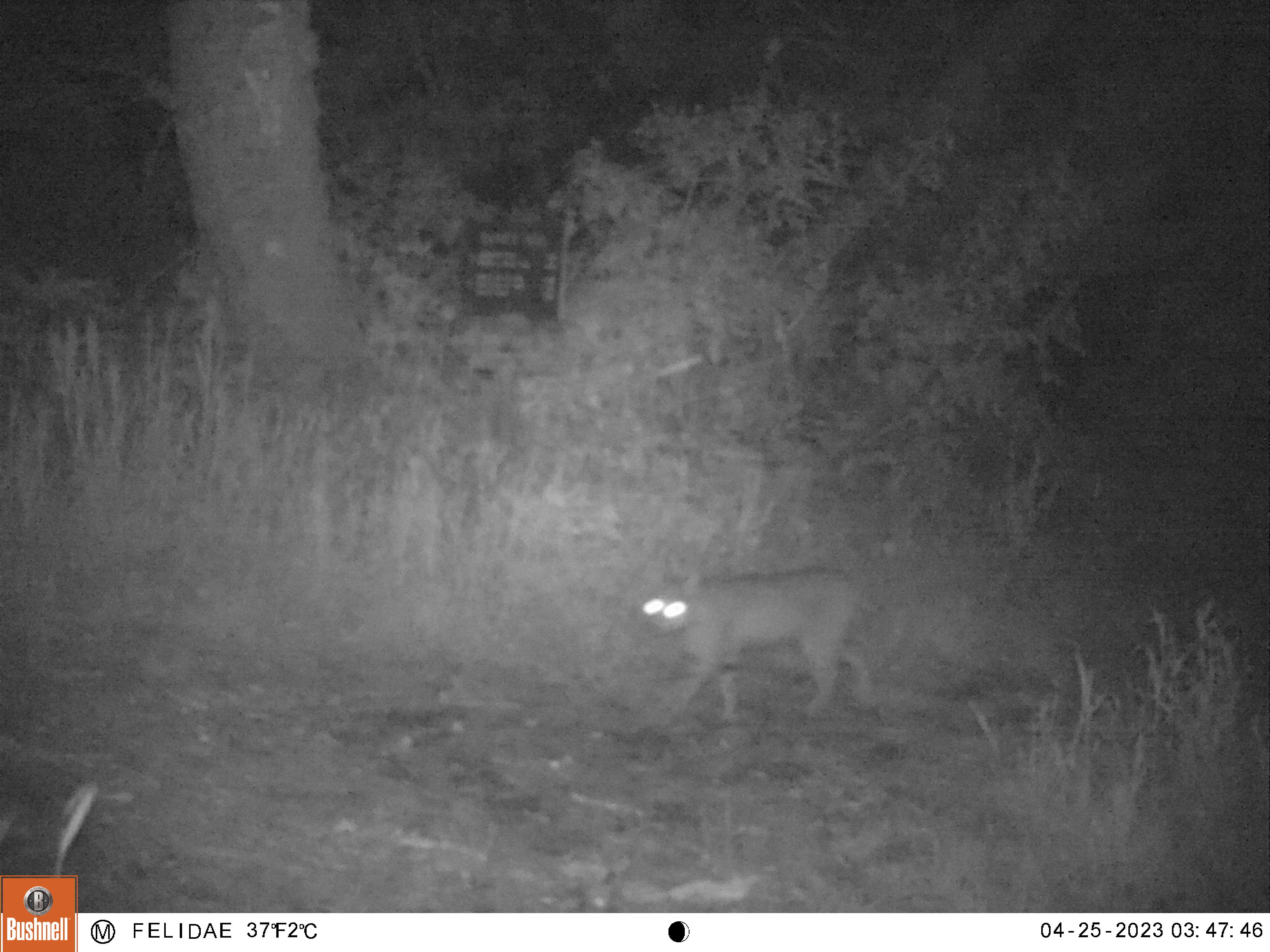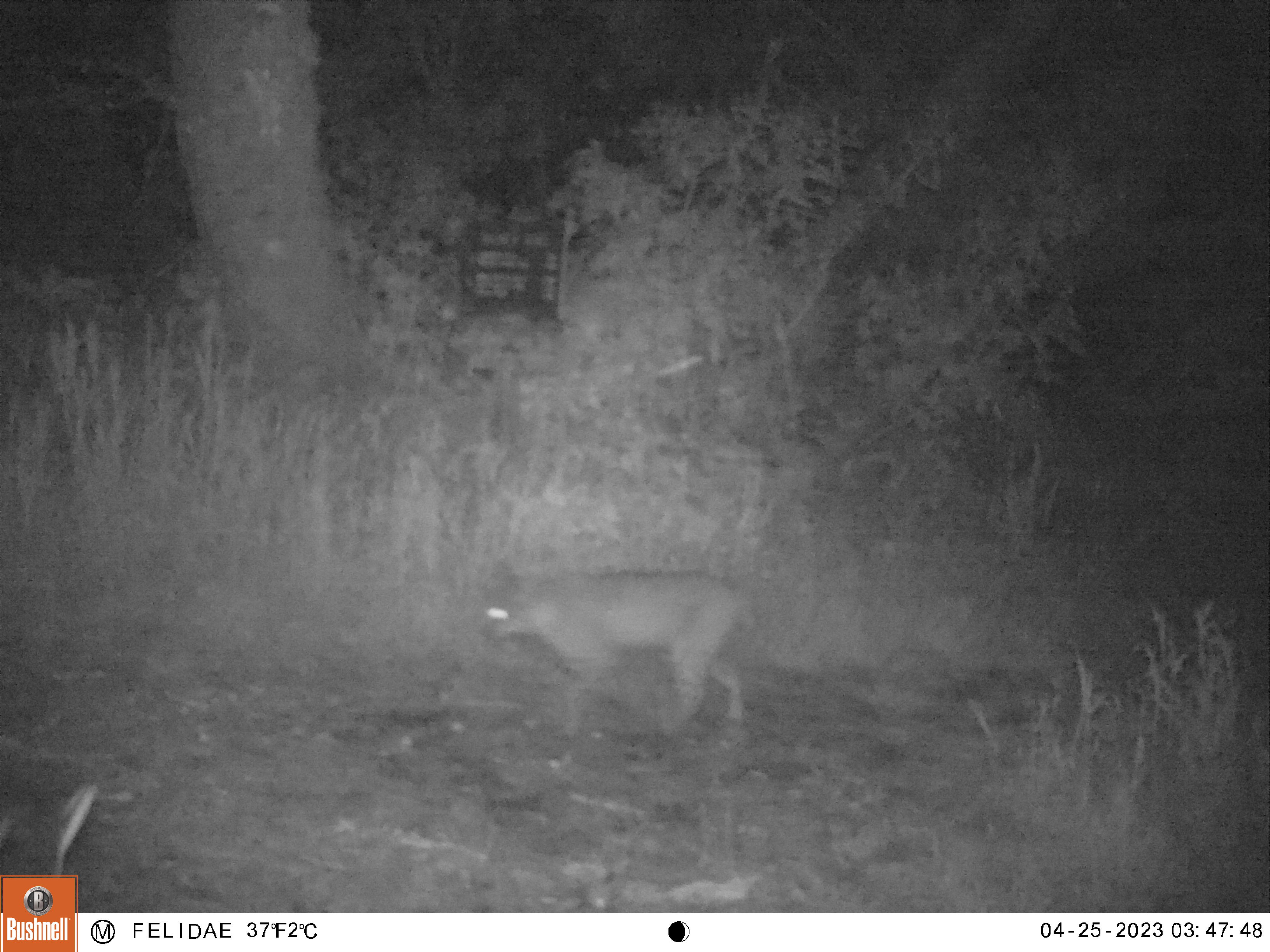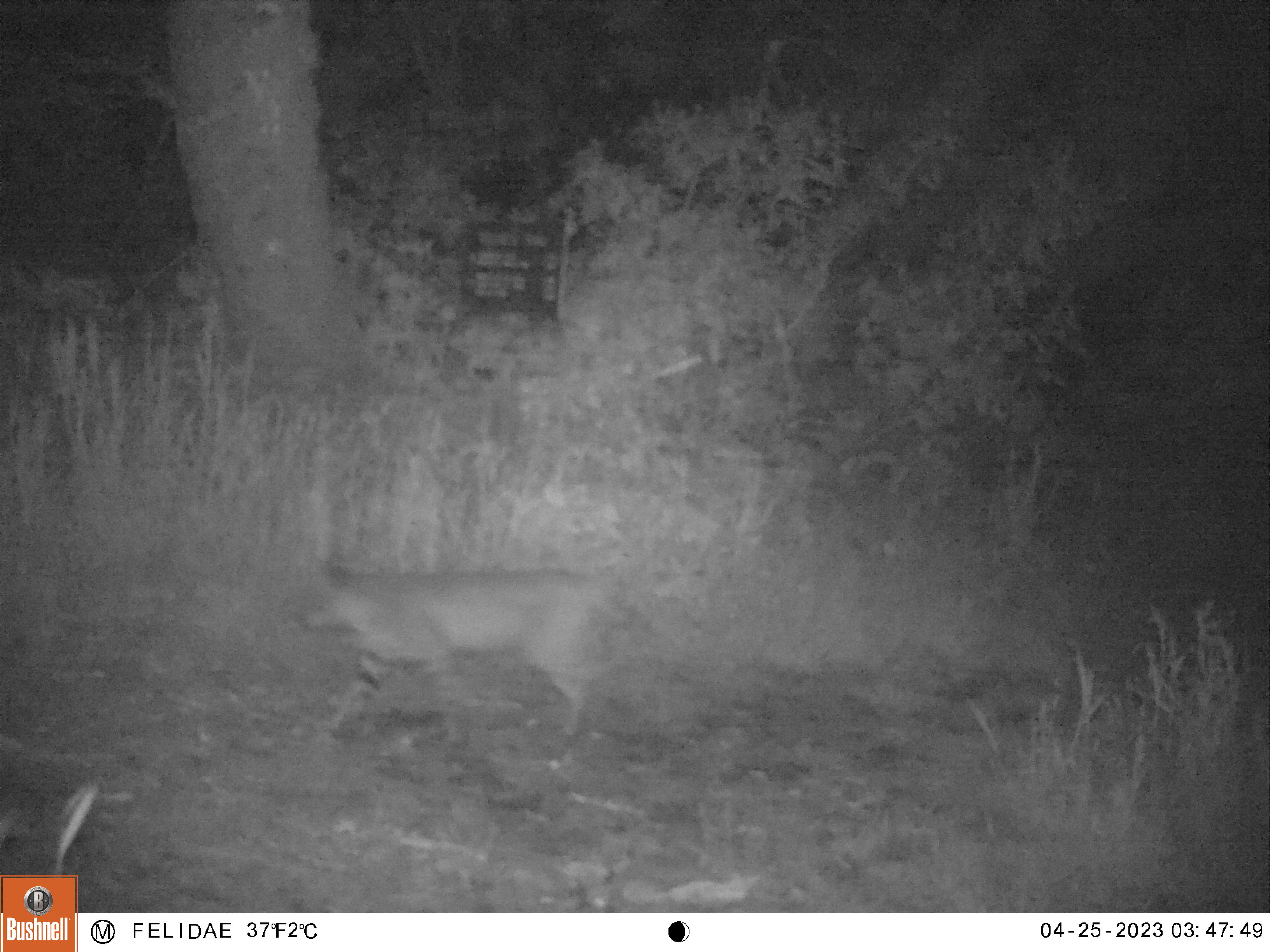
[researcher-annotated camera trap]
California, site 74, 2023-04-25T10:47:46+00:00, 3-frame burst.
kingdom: Animalia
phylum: Chordata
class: Mammalia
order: Carnivora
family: Felidae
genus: Lynx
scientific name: Lynx rufus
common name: bobcat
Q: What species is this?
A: Bobcat (Lynx rufus).